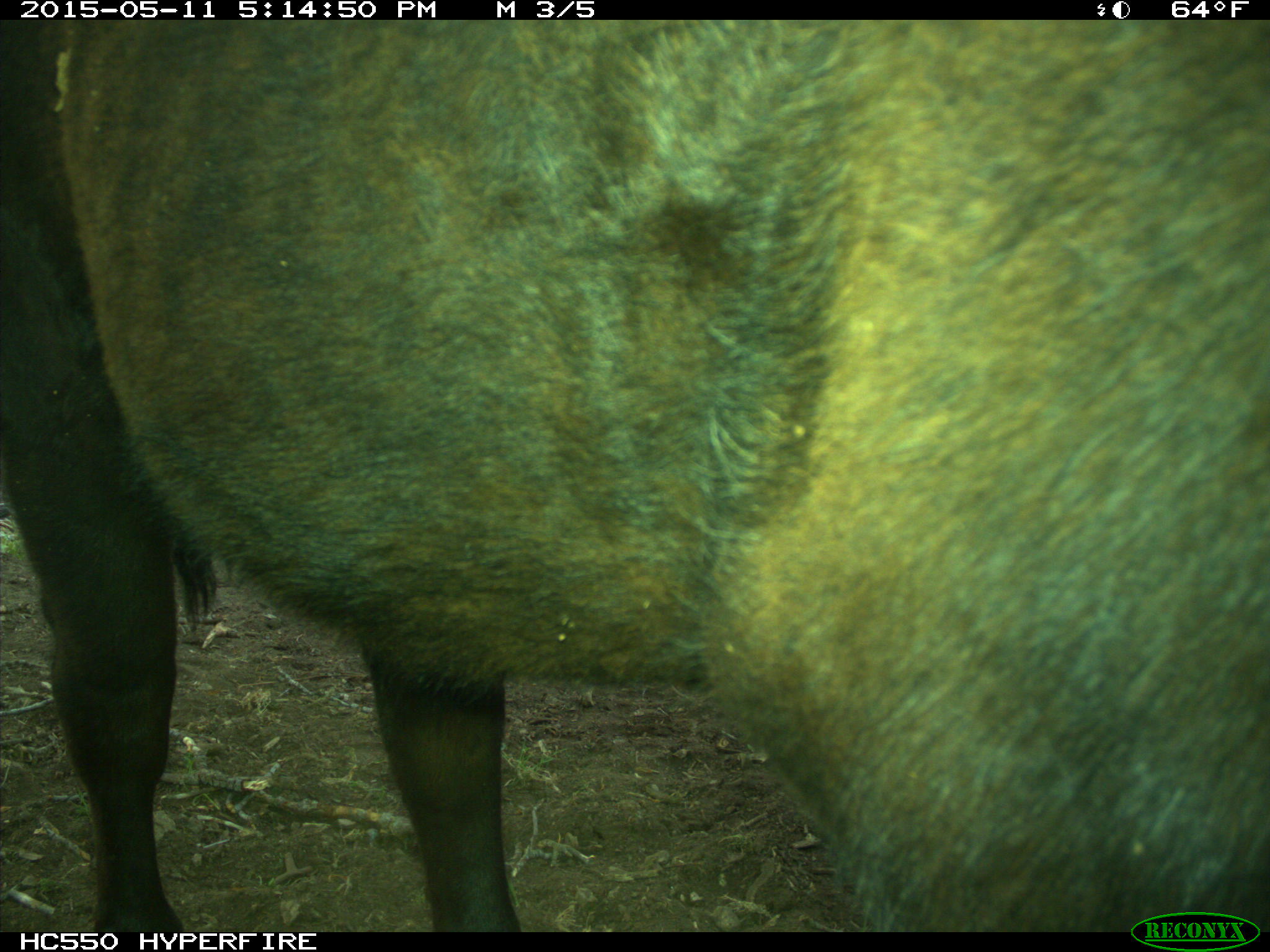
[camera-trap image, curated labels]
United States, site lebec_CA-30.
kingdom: Animalia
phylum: Chordata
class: Mammalia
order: Artiodactyla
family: Bovidae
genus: Bos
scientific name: Bos taurus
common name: domestic cow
Bos taurus (domestic cow).